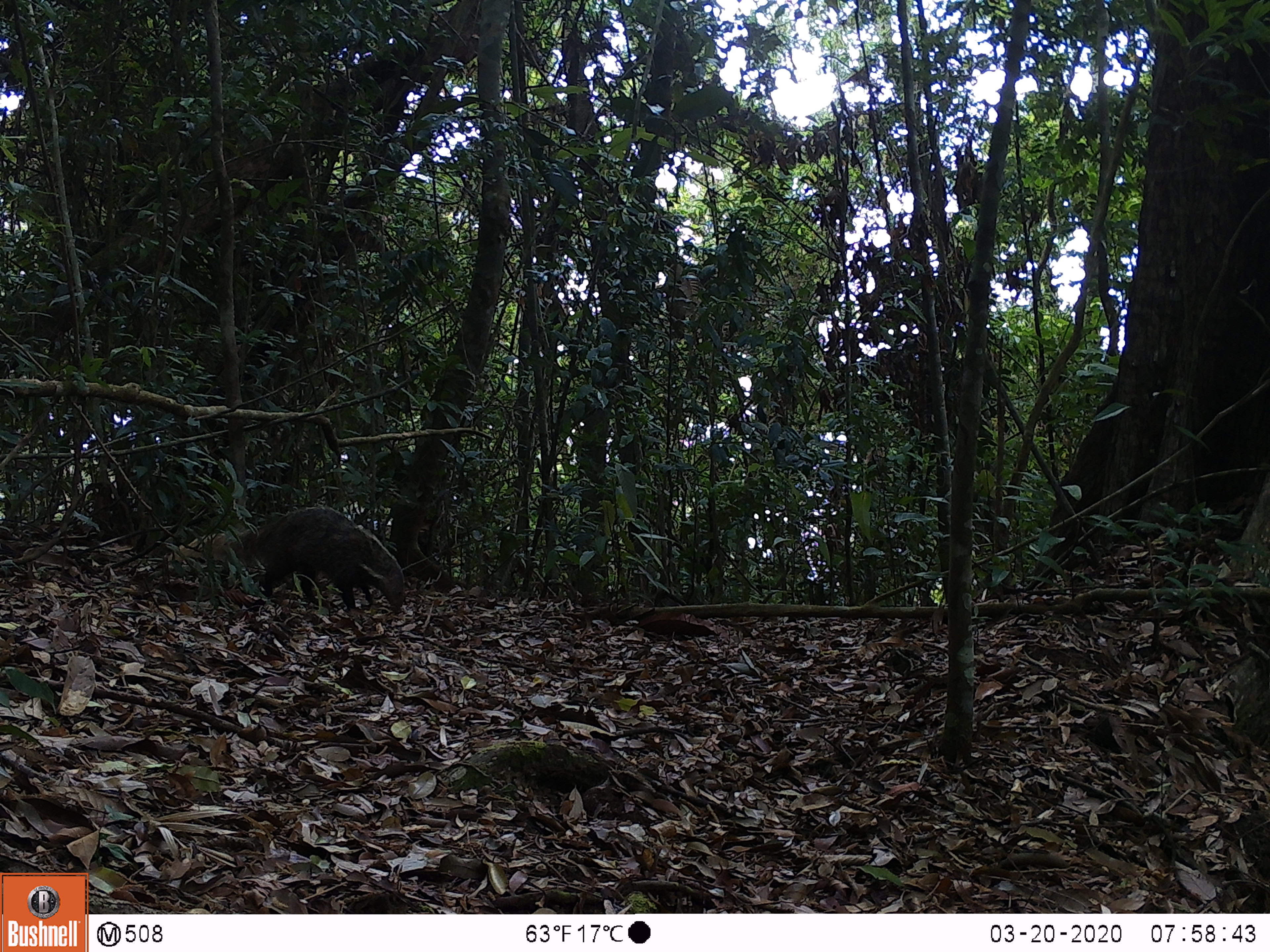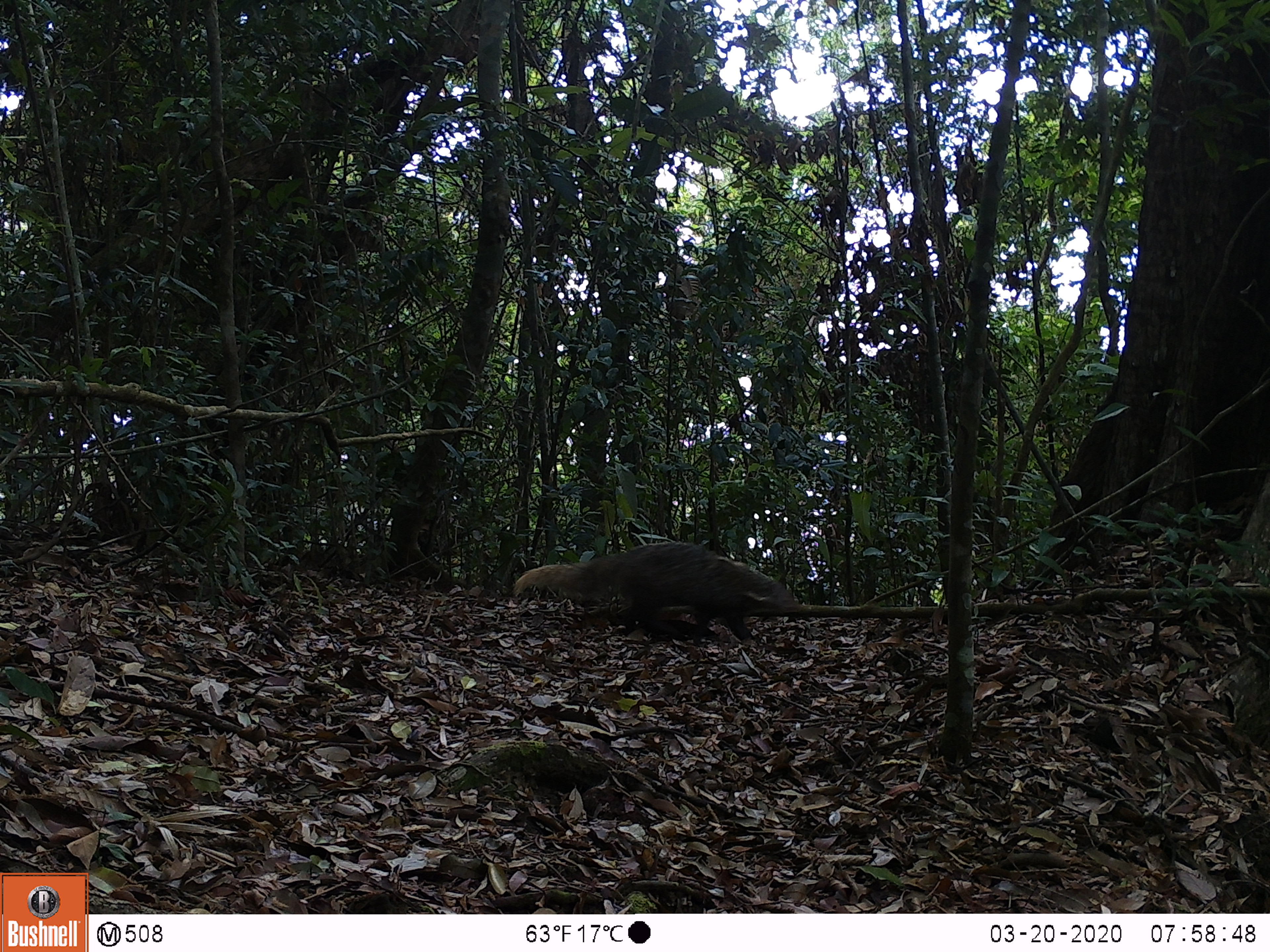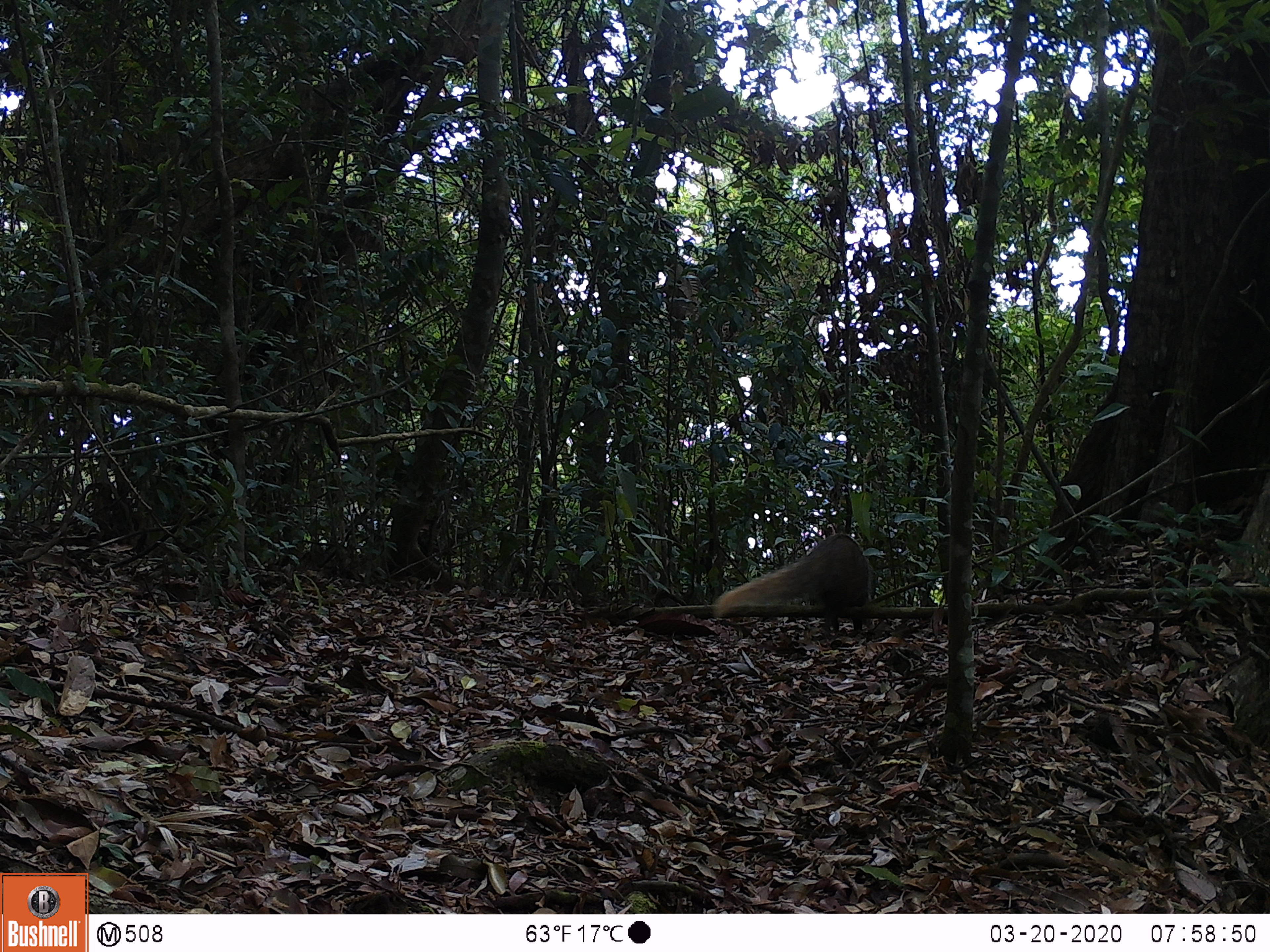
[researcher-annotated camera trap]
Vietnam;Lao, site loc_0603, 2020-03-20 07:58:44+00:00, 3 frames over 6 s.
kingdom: Animalia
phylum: Chordata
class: Mammalia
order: Carnivora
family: Herpestidae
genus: Urva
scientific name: Urva urva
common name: crab-eating mongoose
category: crab eating mongoose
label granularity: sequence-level